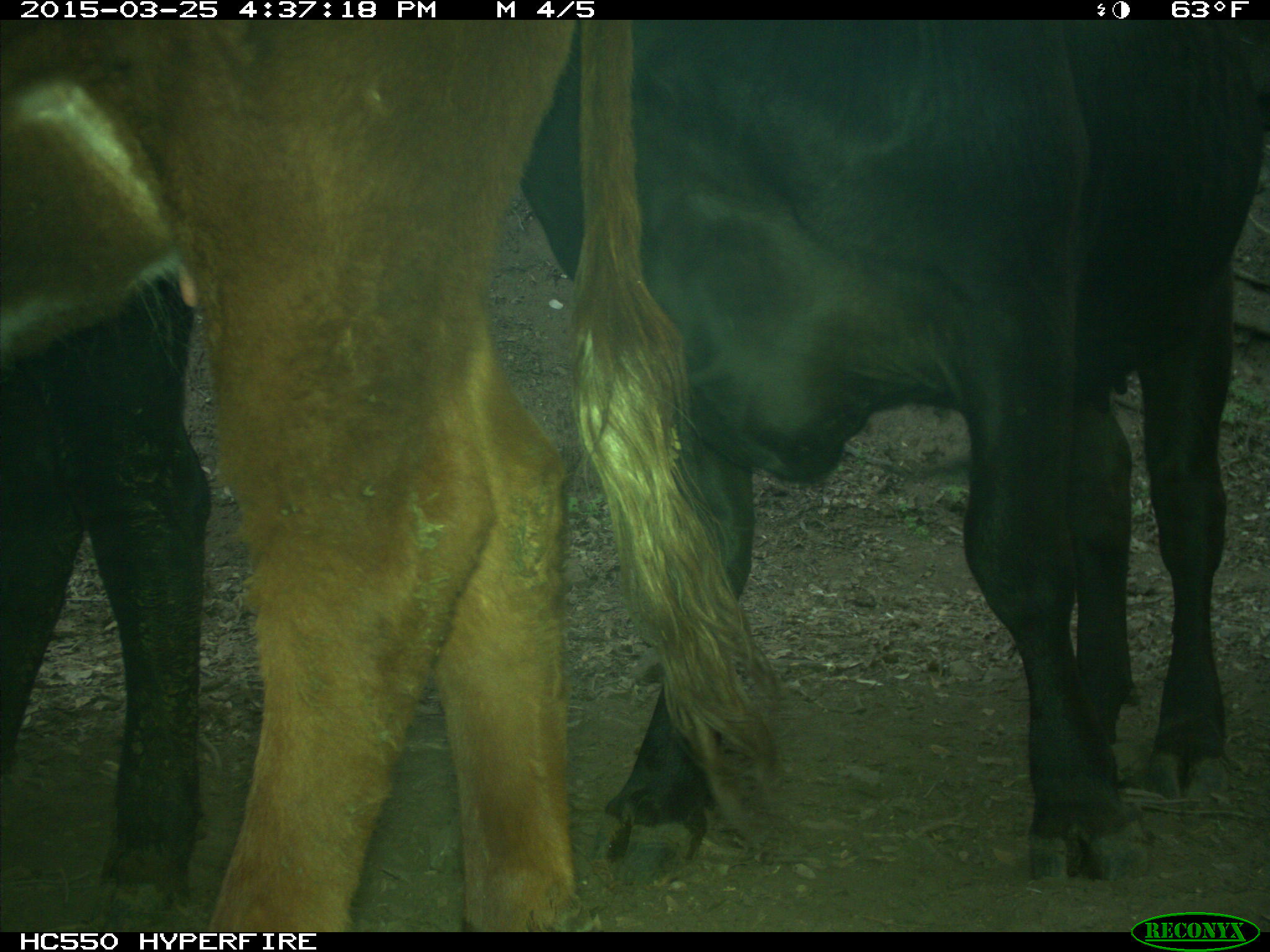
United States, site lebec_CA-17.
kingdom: Animalia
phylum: Chordata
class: Mammalia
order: Artiodactyla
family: Bovidae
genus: Bos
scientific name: Bos taurus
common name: domestic cow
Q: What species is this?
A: Bos taurus (domestic cow).